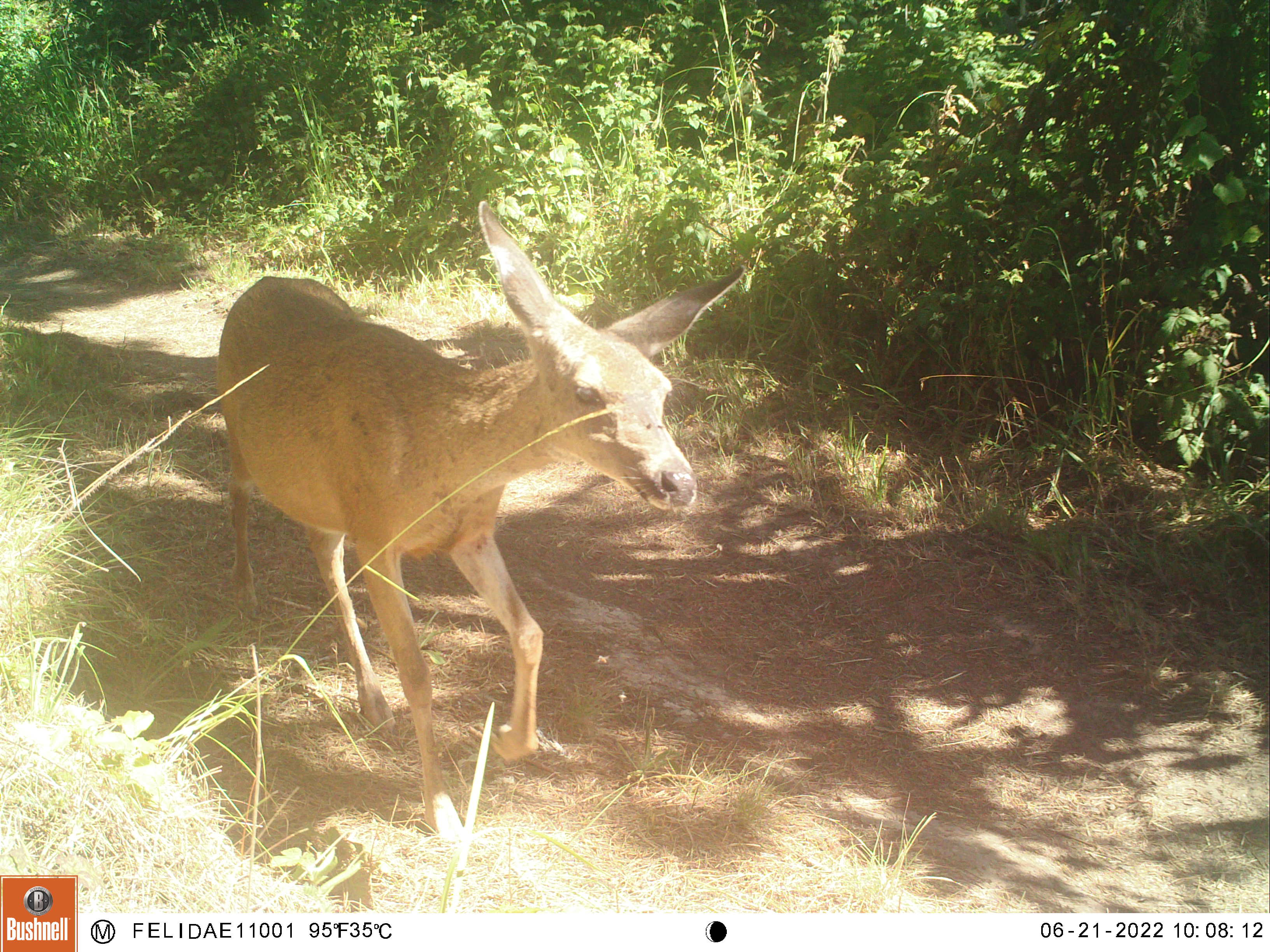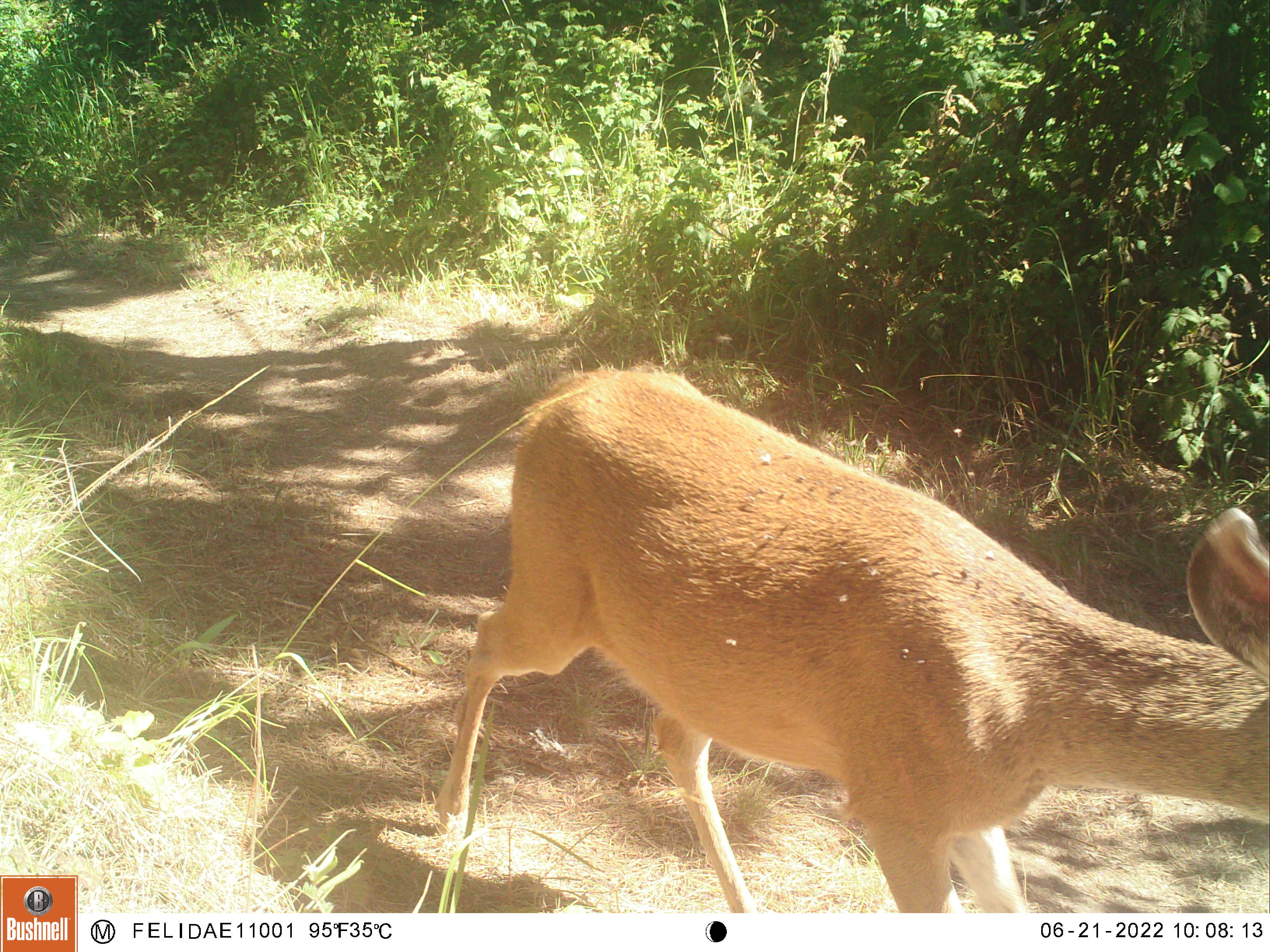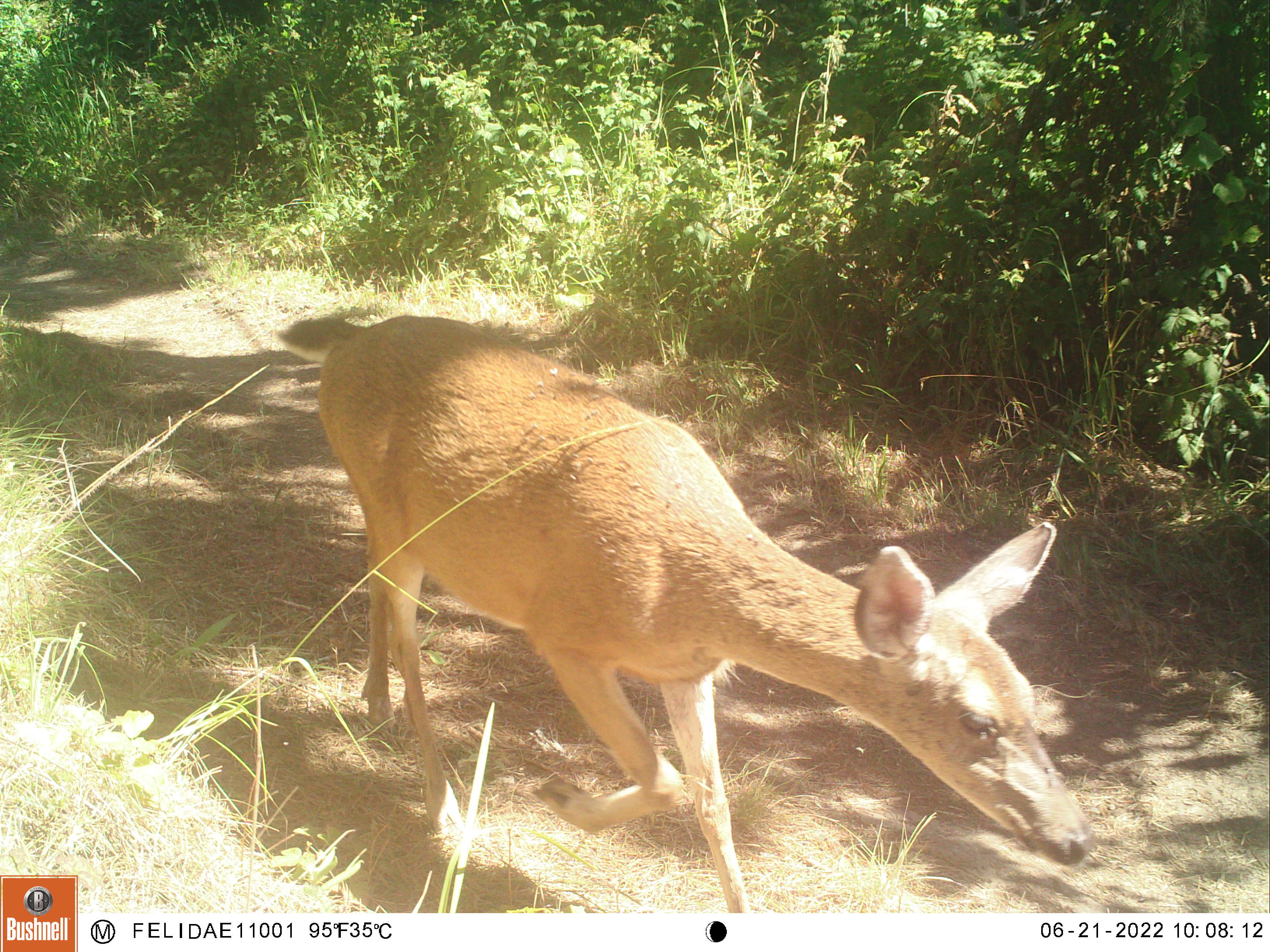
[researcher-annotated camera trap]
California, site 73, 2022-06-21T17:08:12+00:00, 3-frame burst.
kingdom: Animalia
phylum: Chordata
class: Mammalia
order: Artiodactyla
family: Cervidae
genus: Odocoileus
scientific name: Odocoileus hemionus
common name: mule deer